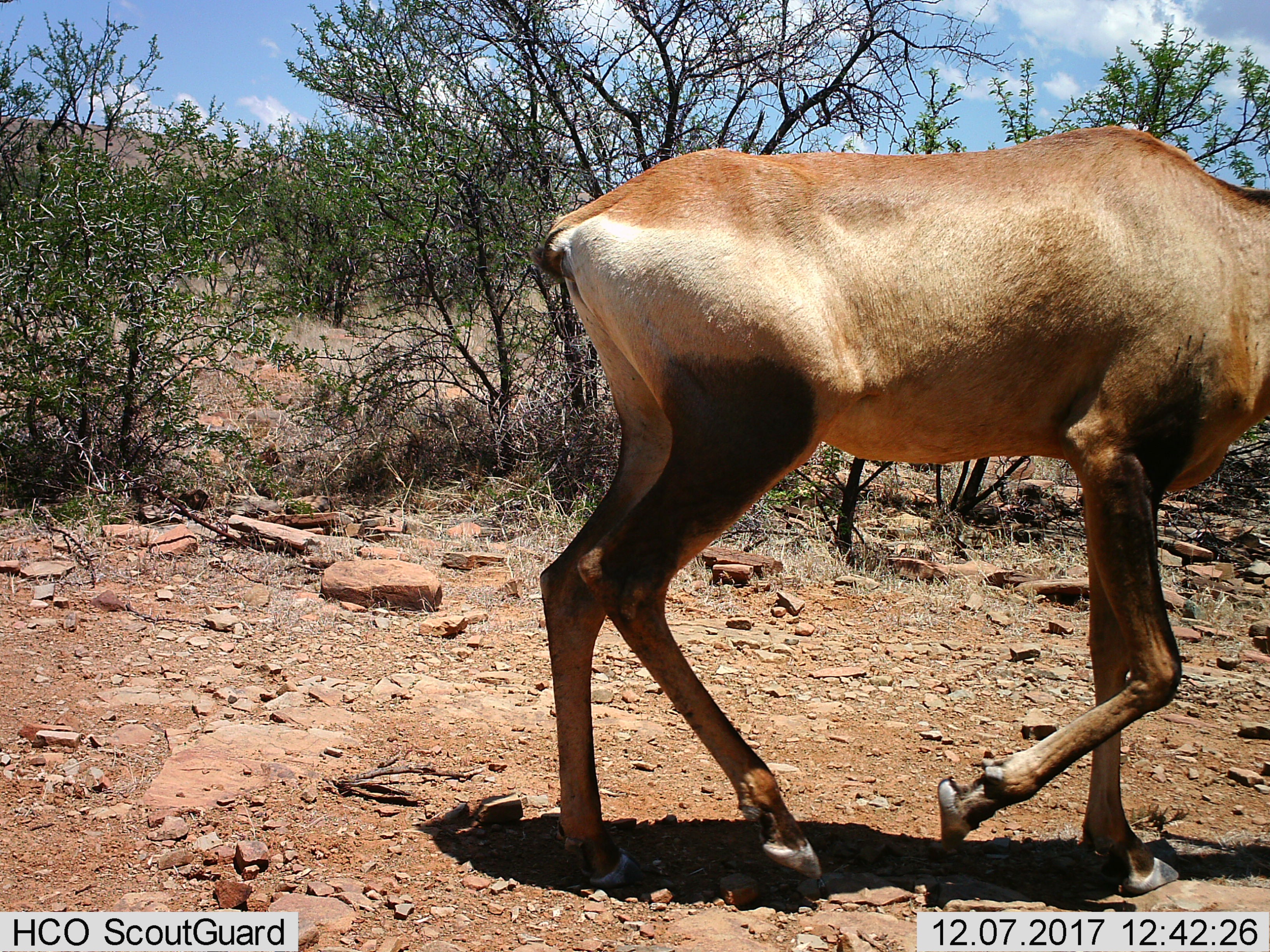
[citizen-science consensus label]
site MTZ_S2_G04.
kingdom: Animalia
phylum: Chordata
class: Mammalia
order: Artiodactyla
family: Bovidae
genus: Alcelaphus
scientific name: Alcelaphus buselaphus caama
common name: red hartebeest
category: hartebeestred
Hartebeestred (red hartebeest) (Alcelaphus buselaphus caama), count 1. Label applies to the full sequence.